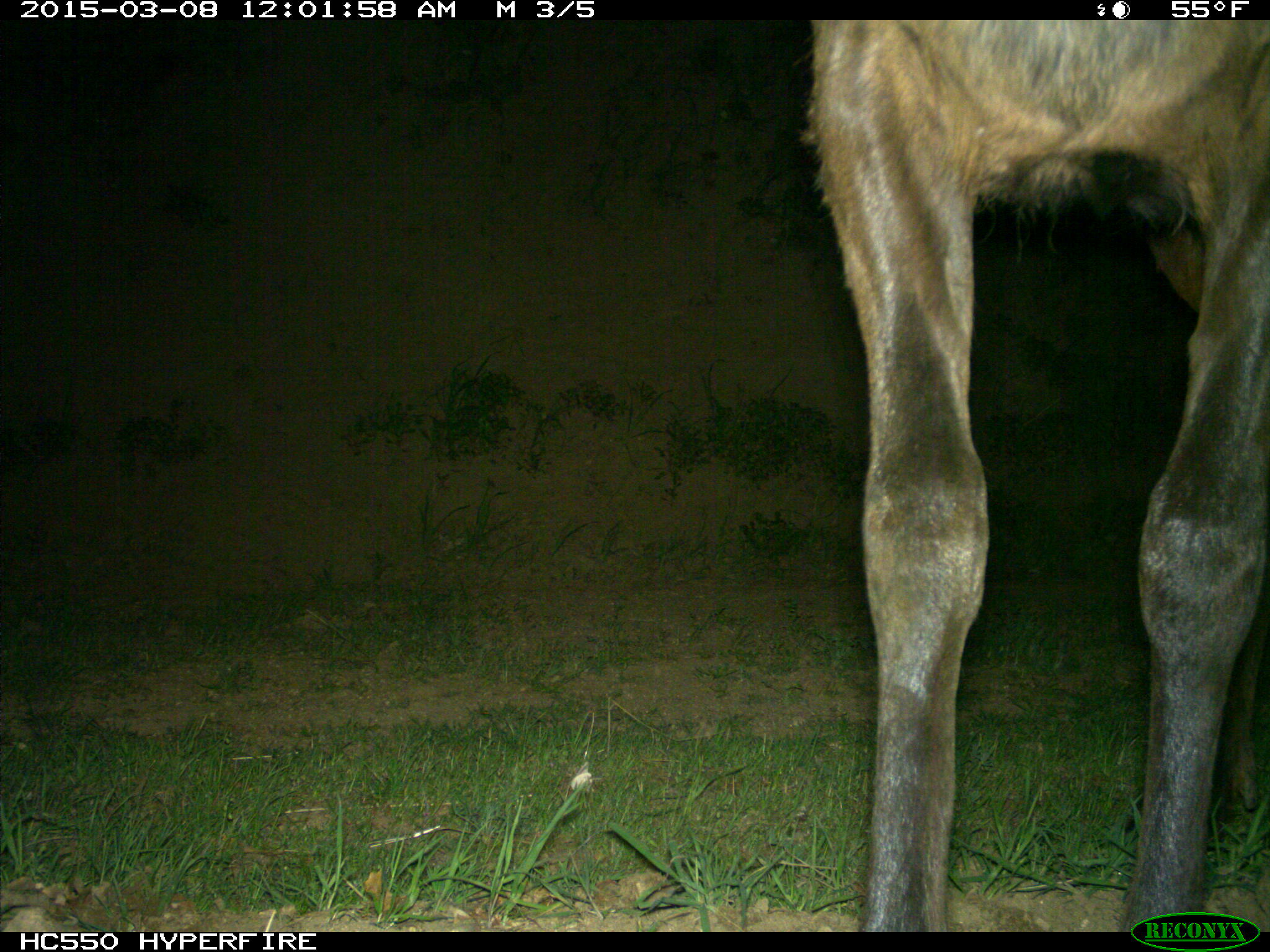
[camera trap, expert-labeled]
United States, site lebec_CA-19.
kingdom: Animalia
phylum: Chordata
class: Mammalia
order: Artiodactyla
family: Cervidae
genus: Cervus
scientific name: Cervus canadensis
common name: elk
Cervus canadensis (elk).